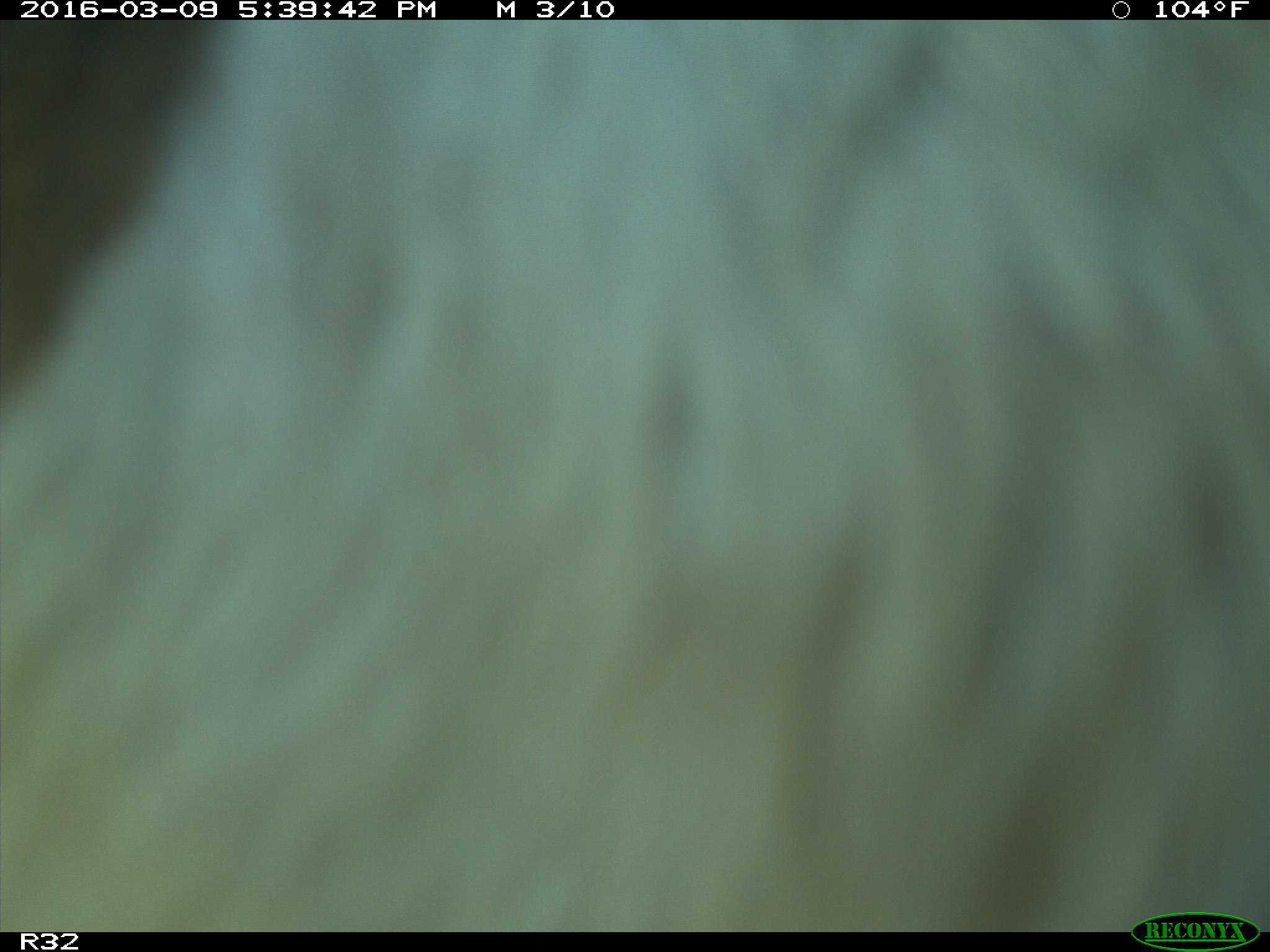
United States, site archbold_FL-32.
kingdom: Animalia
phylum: Chordata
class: Mammalia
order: Artiodactyla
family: Bovidae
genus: Bos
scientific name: Bos taurus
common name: domestic cow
Bos taurus (domestic cow).